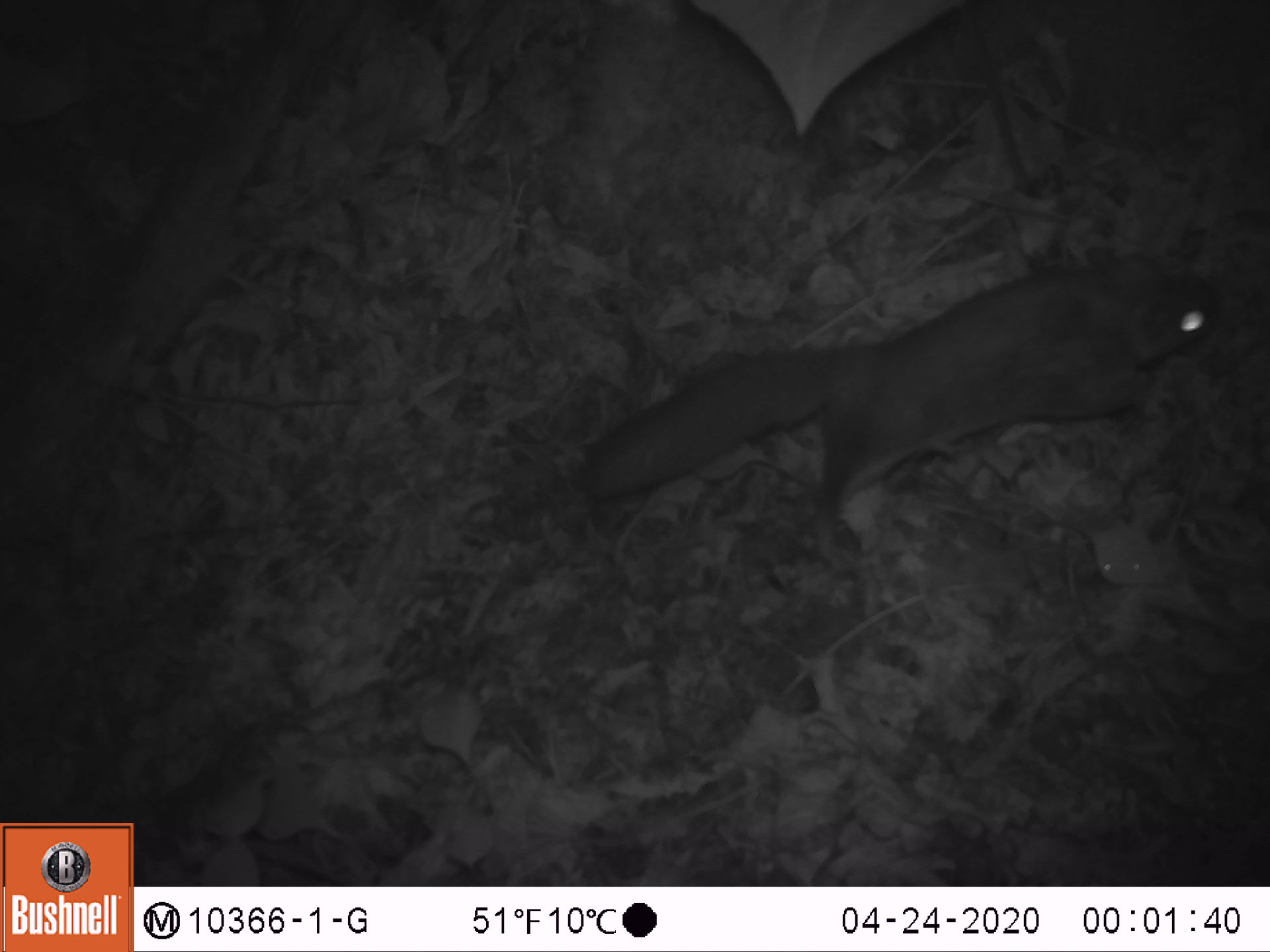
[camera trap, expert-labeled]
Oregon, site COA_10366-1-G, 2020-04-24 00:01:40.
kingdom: Animalia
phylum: Chordata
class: Mammalia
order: Rodentia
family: Sciuridae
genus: Glaucomys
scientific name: Glaucomys oregonensis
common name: humboldt's flying squirrel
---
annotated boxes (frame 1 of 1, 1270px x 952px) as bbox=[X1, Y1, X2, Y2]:
humboldt's flying squirrel: bbox=[559, 243, 1238, 534]